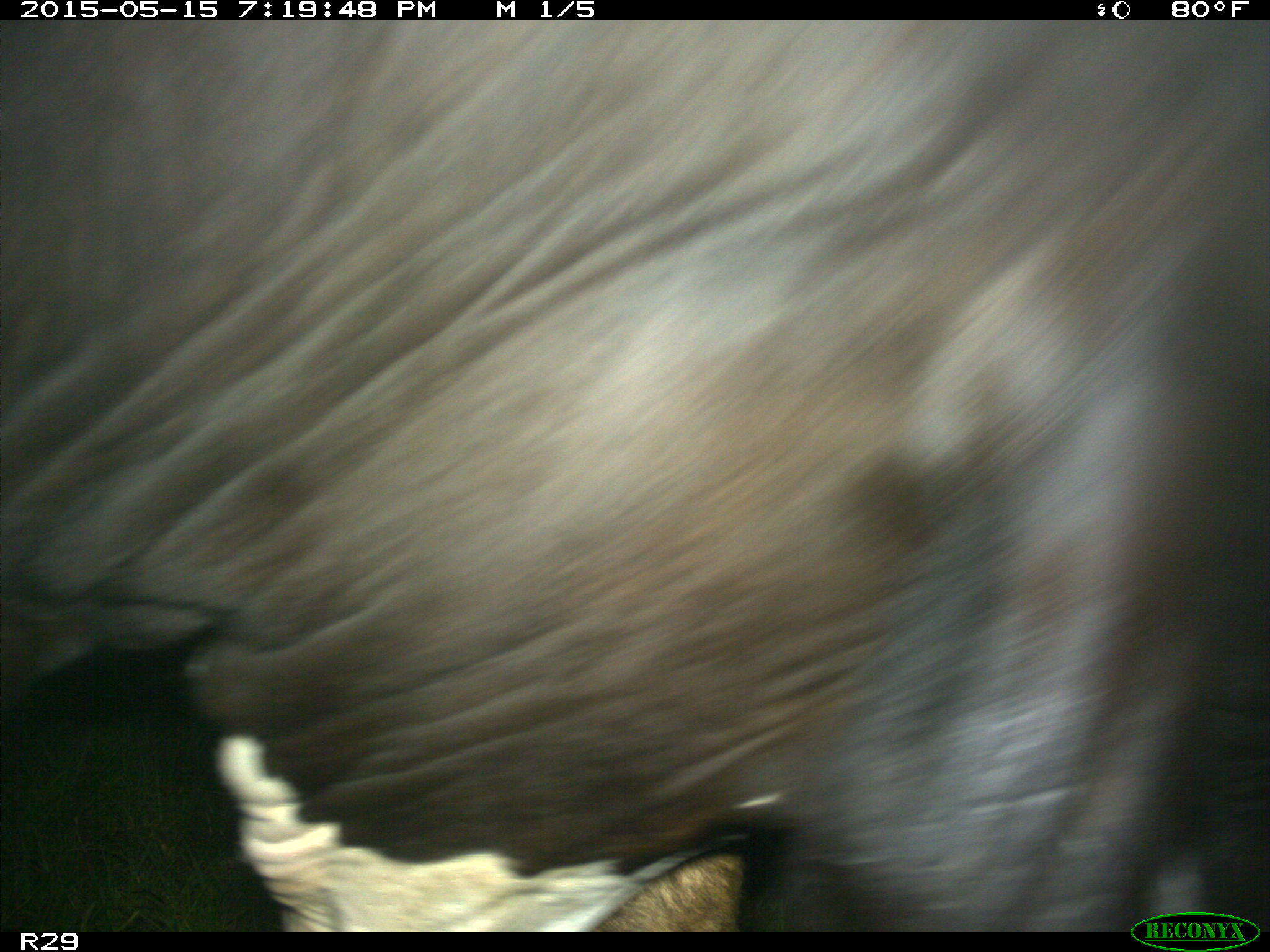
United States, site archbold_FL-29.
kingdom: Animalia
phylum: Chordata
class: Mammalia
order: Artiodactyla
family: Bovidae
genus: Bos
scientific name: Bos taurus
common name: domestic cow